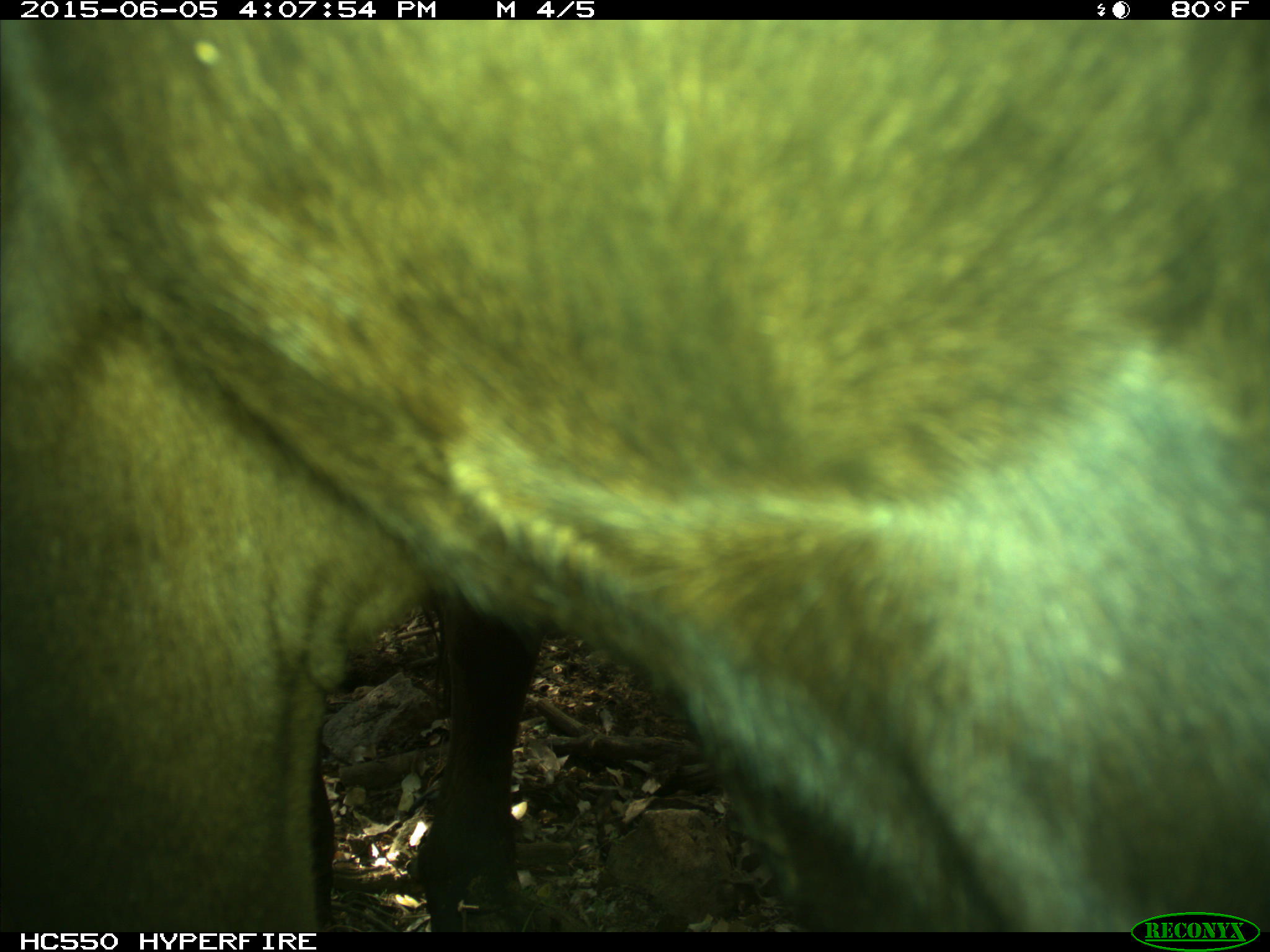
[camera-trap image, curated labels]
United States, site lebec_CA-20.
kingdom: Animalia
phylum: Chordata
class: Mammalia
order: Artiodactyla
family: Bovidae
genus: Bos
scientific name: Bos taurus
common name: domestic cow